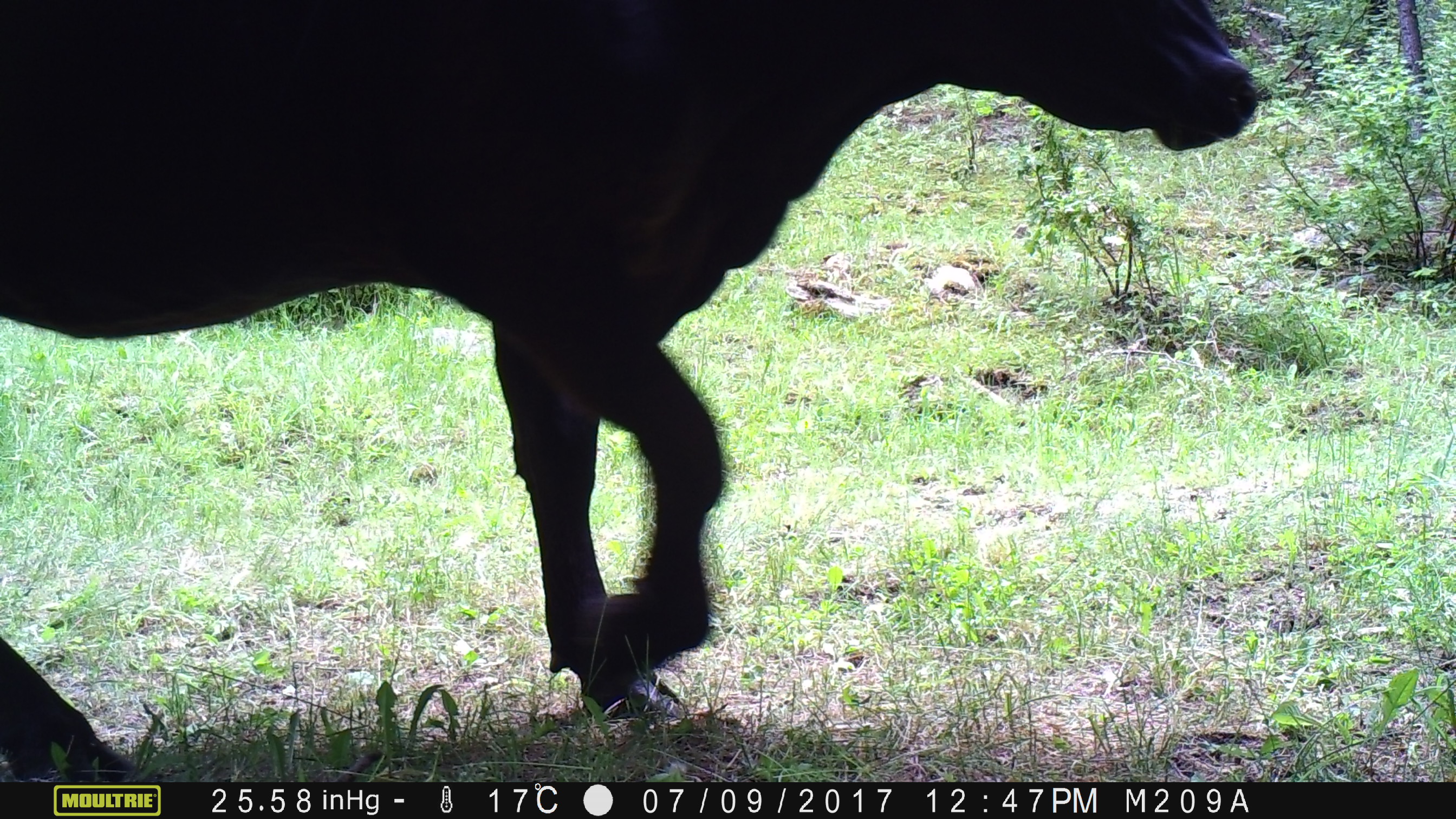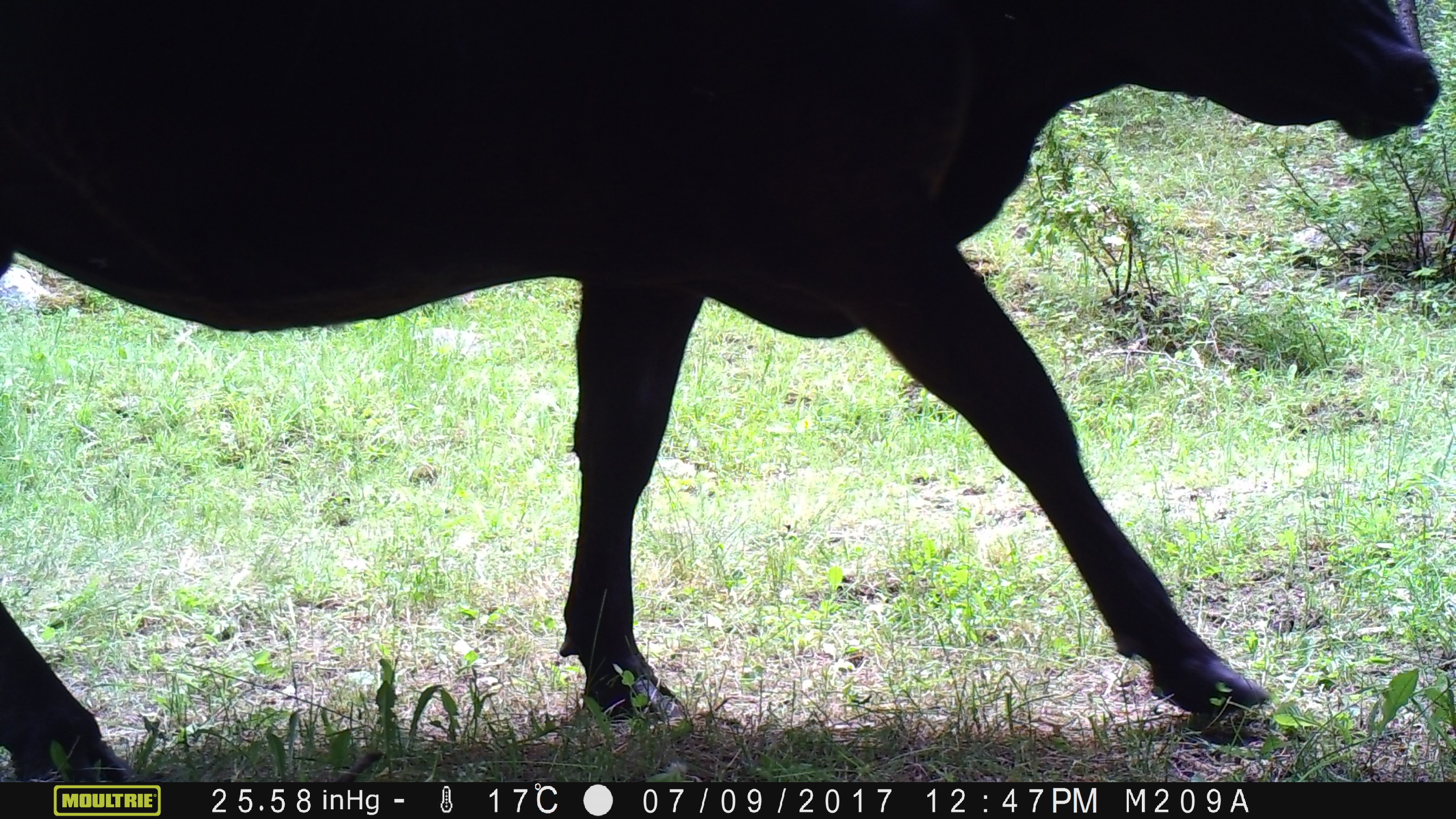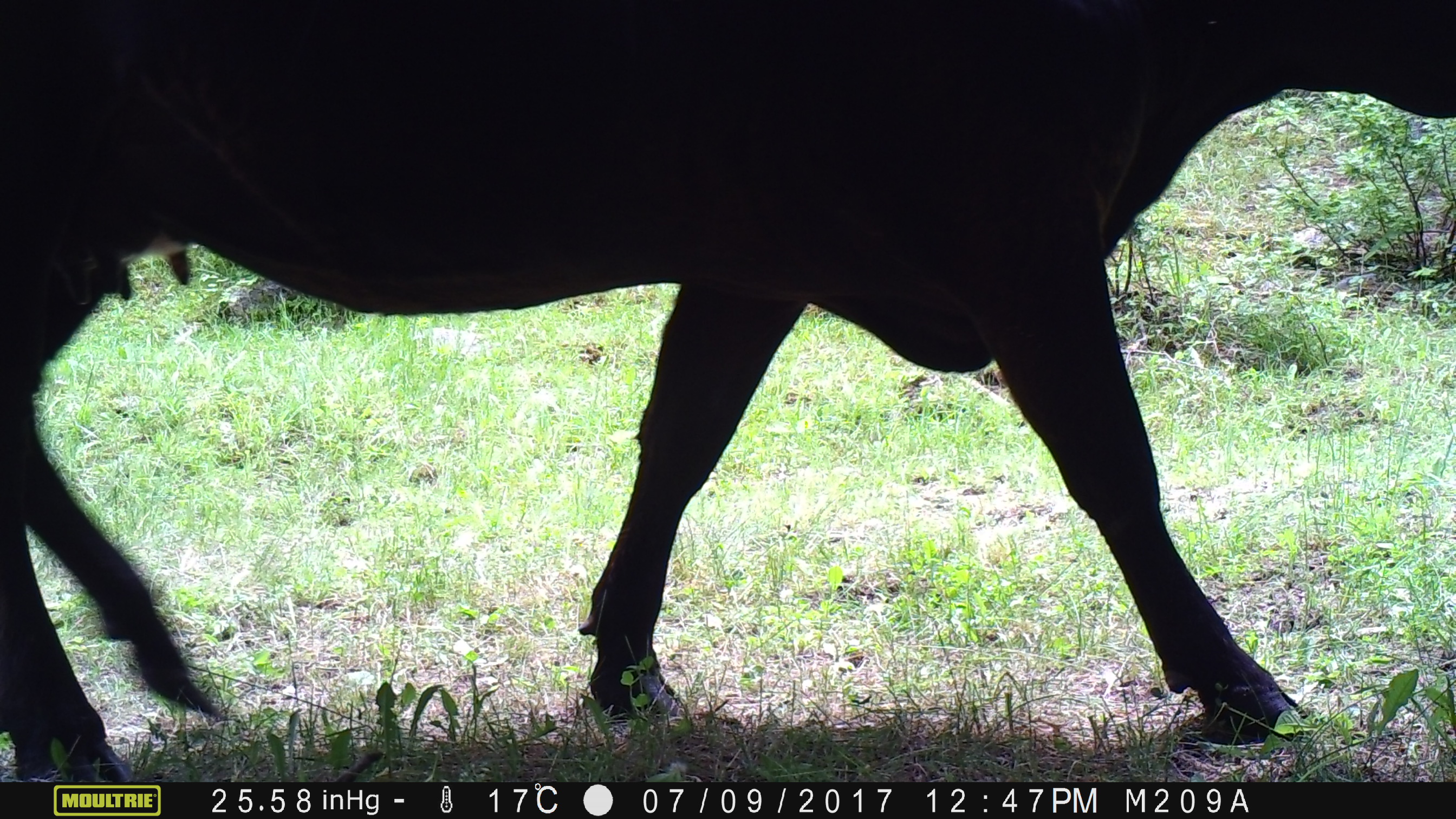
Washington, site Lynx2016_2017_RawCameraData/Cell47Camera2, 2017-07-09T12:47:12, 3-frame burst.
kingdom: Animalia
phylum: Chordata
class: Mammalia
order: Artiodactyla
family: Bovidae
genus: Bos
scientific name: Bos taurus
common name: domestic cattle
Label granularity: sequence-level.